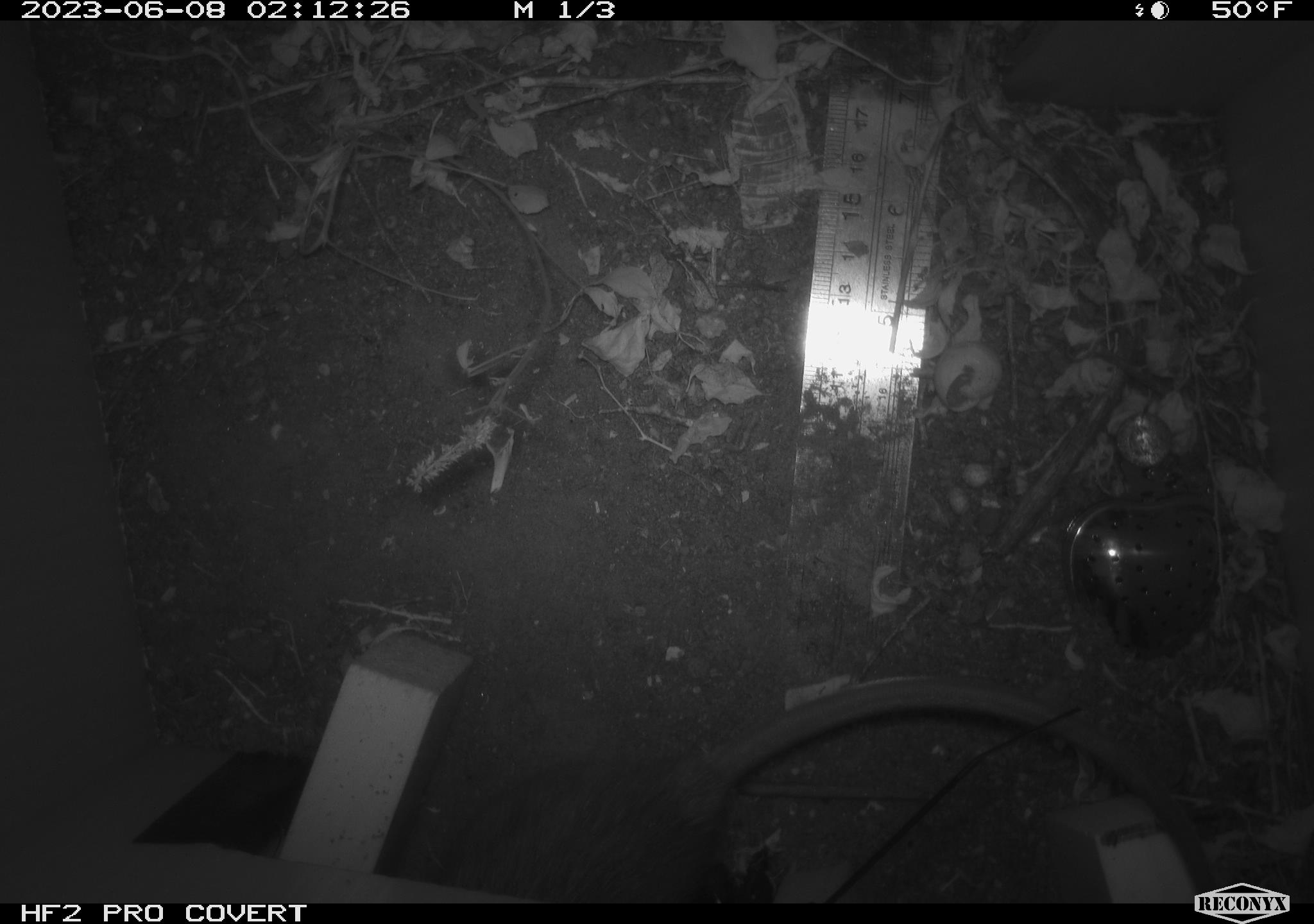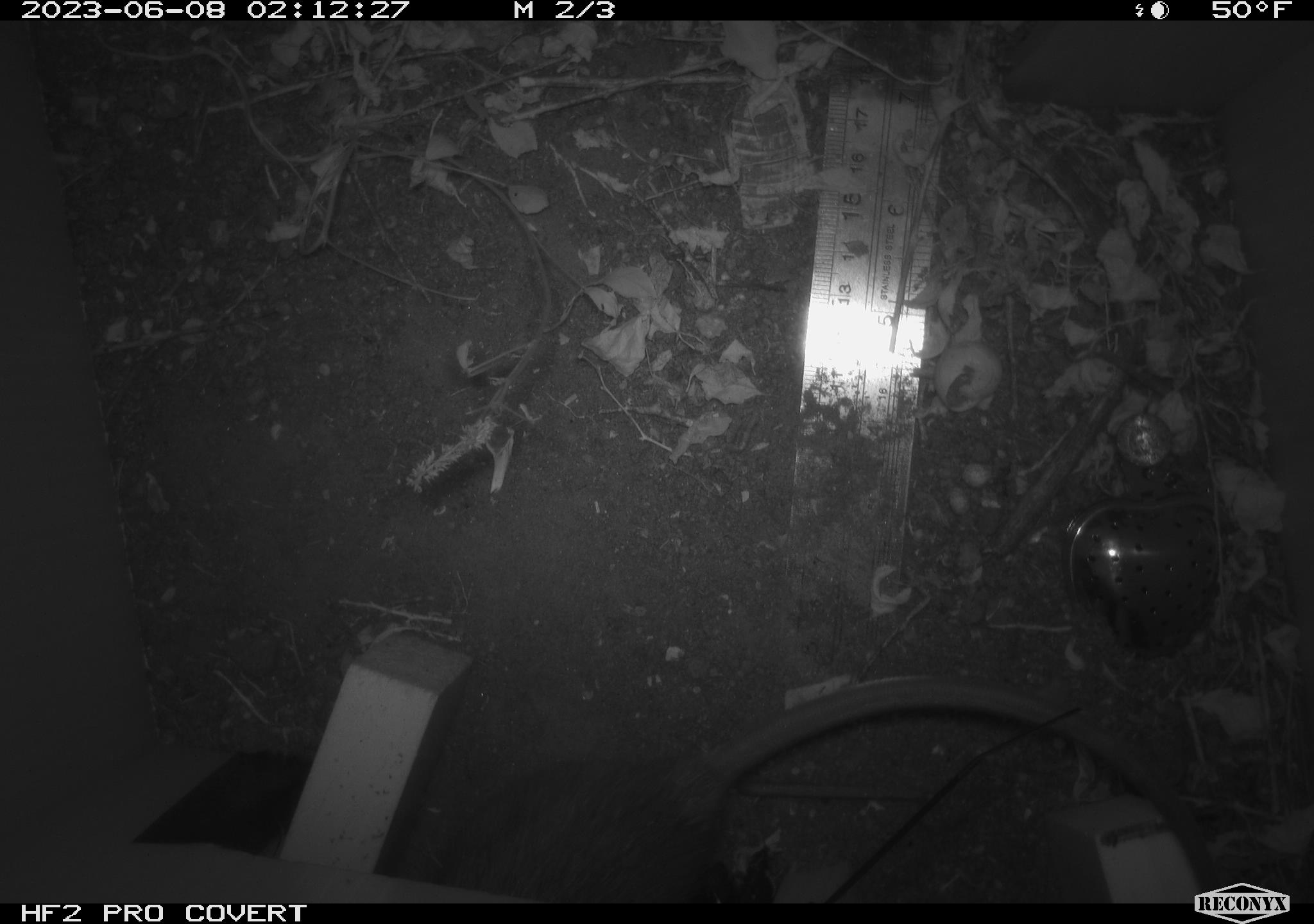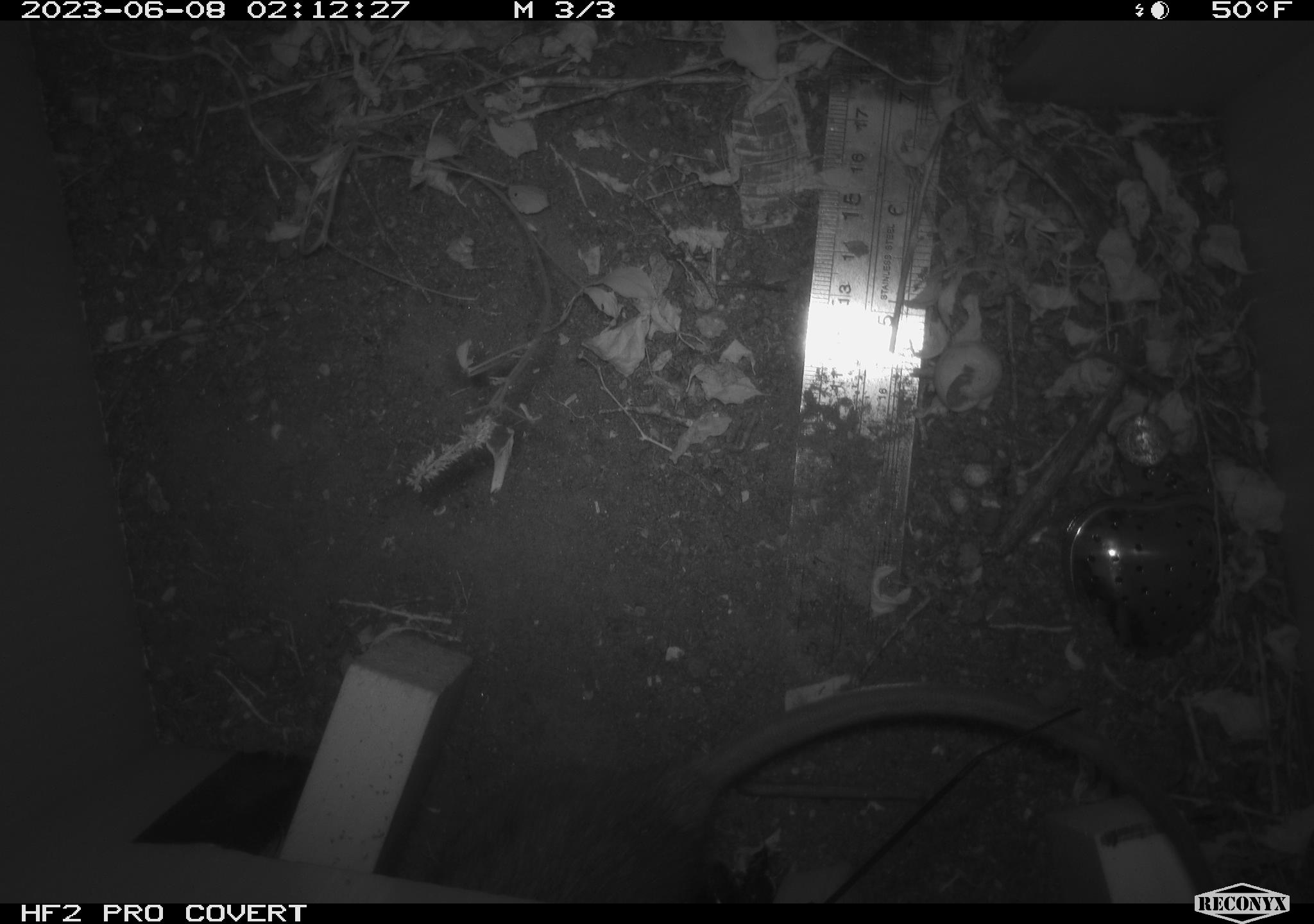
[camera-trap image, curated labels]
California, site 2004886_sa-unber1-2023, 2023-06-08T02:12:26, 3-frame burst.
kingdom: Animalia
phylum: Chordata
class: Mammalia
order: Rodentia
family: Muridae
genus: Rattus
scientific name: Rattus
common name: rat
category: rattus species